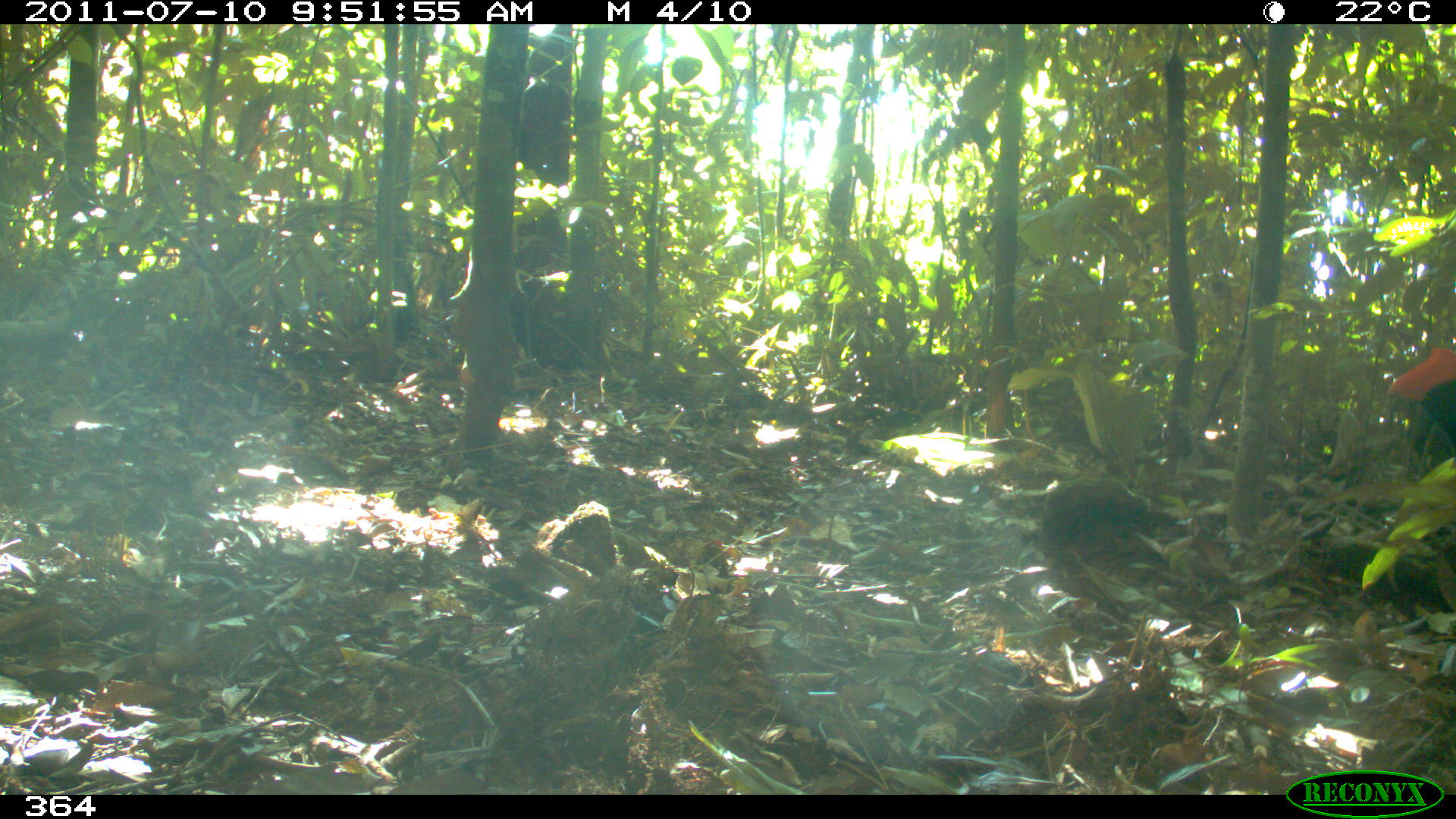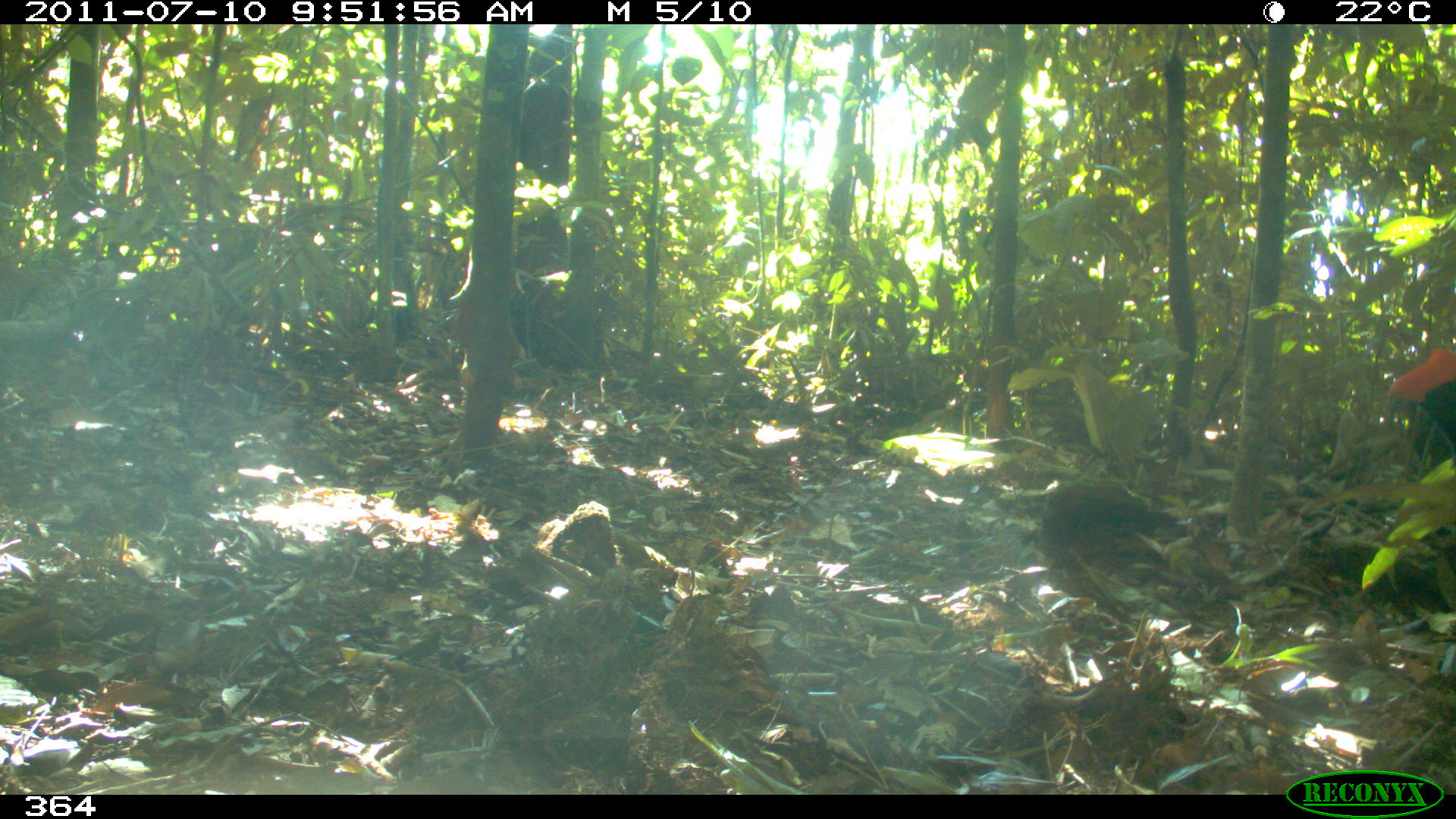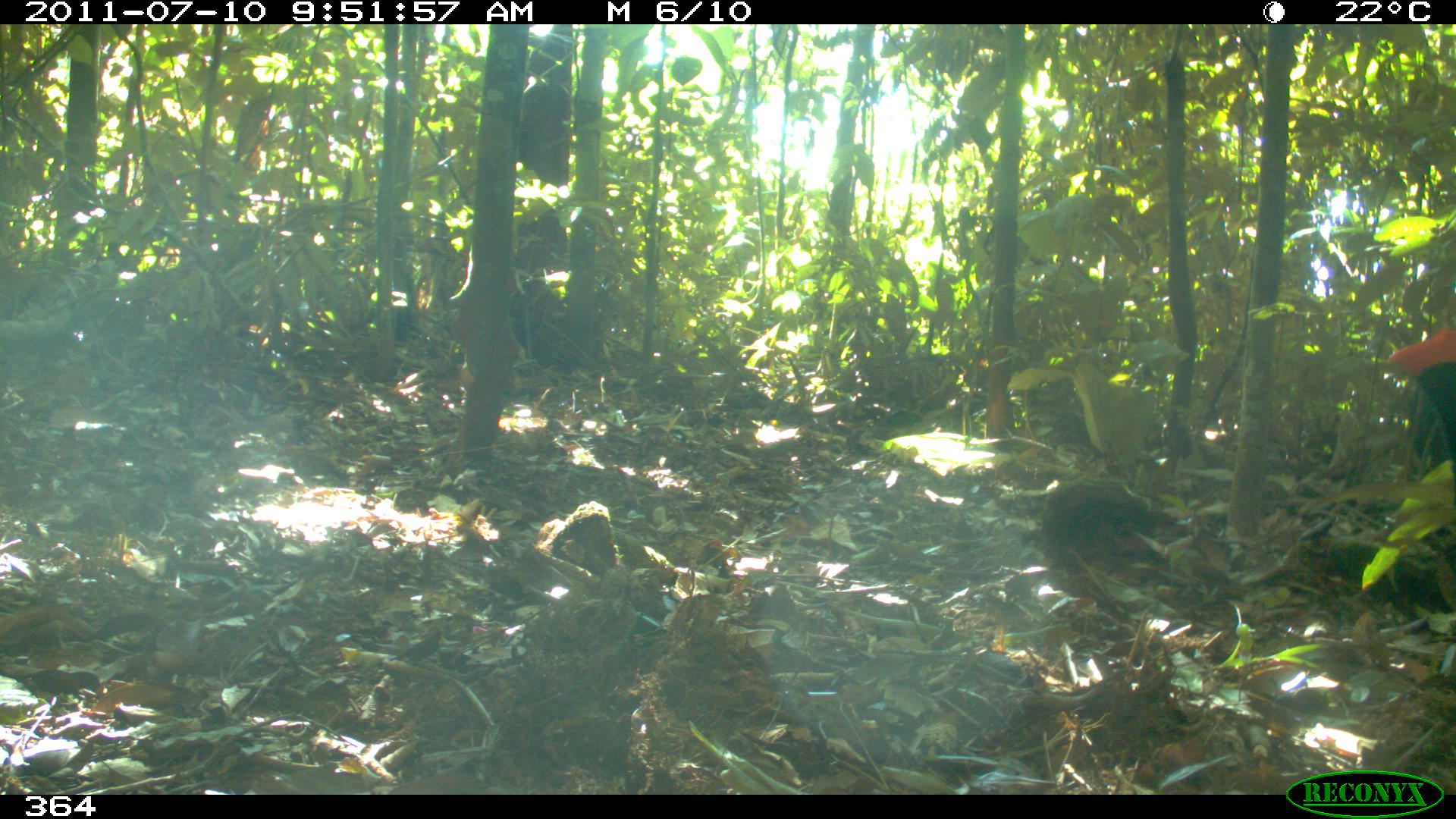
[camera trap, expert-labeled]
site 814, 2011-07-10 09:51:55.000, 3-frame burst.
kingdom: Animalia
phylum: Chordata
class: Aves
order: Galliformes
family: Cracidae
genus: Mitu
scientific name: Mitu tuberosum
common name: razor-billed curassow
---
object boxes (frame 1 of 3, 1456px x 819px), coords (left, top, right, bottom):
mitu tuberosum: (1386, 345, 1456, 451)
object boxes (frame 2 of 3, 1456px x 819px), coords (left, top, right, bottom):
mitu tuberosum: (1385, 346, 1456, 466)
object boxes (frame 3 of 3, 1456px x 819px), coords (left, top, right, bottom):
mitu tuberosum: (1386, 325, 1456, 475)